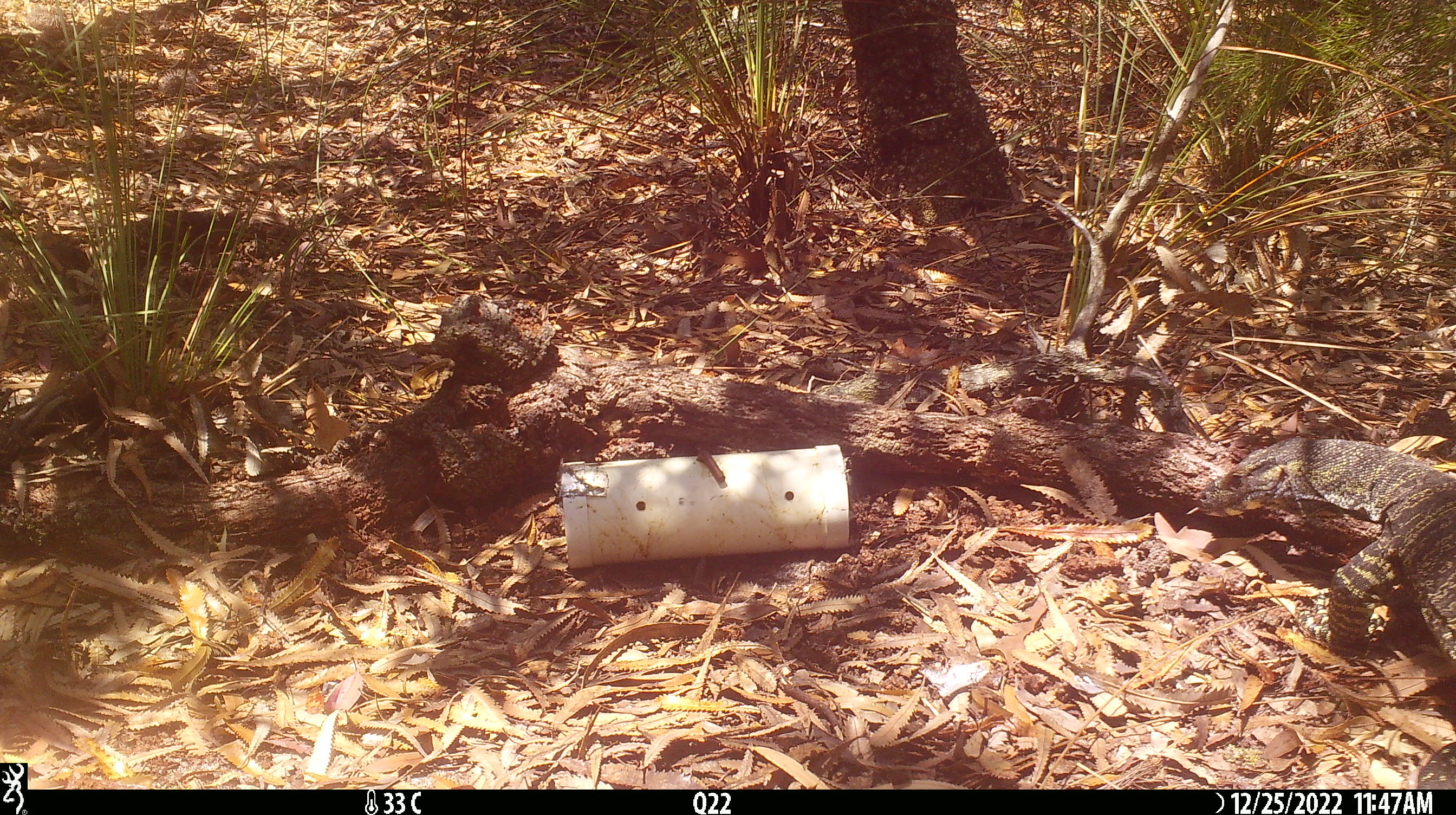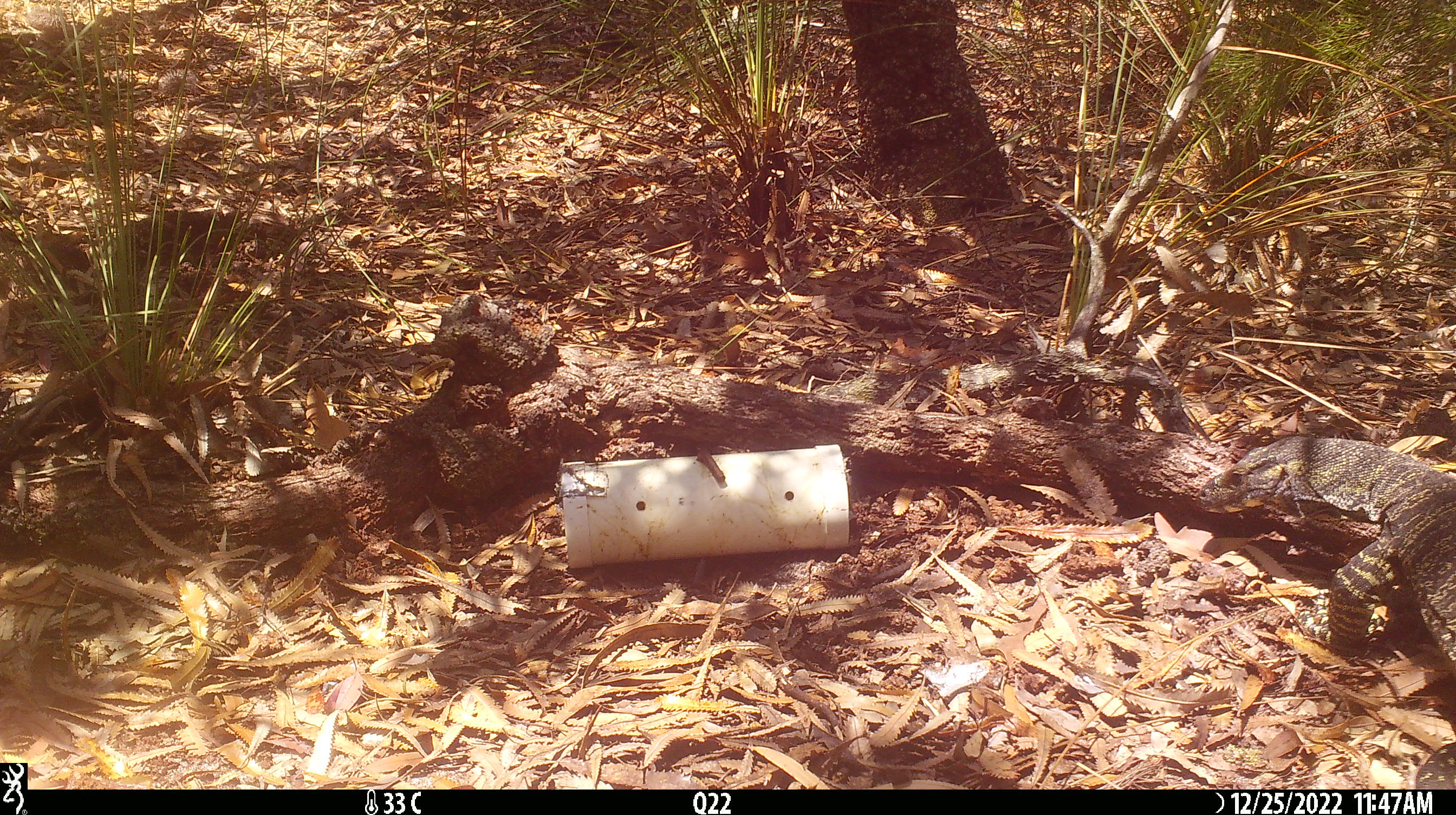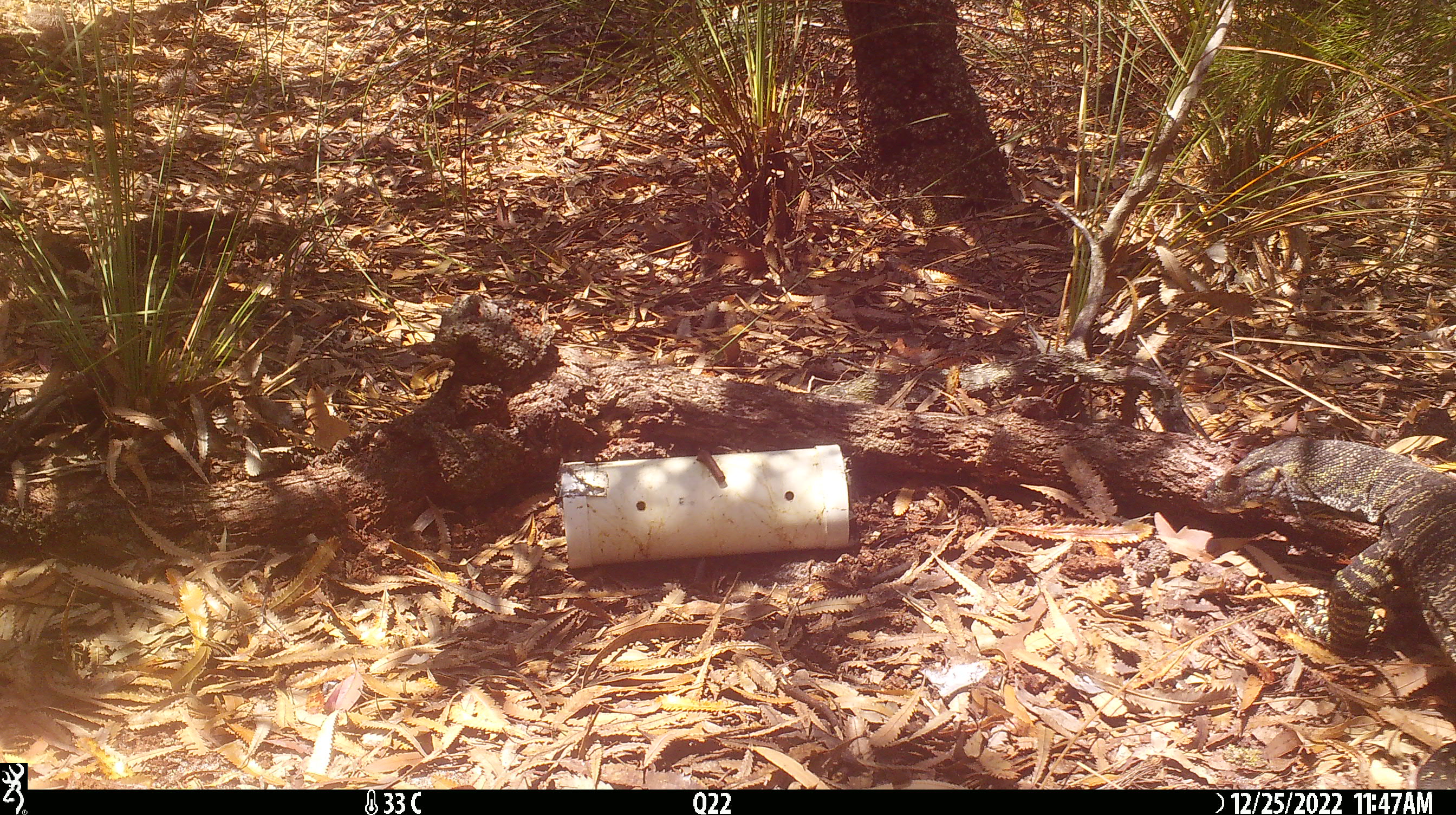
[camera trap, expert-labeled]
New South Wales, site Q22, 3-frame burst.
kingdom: Animalia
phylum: Chordata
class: Reptilia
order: Squamata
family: Varanidae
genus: Varanus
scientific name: Varanus varius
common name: lace monitor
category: goanna